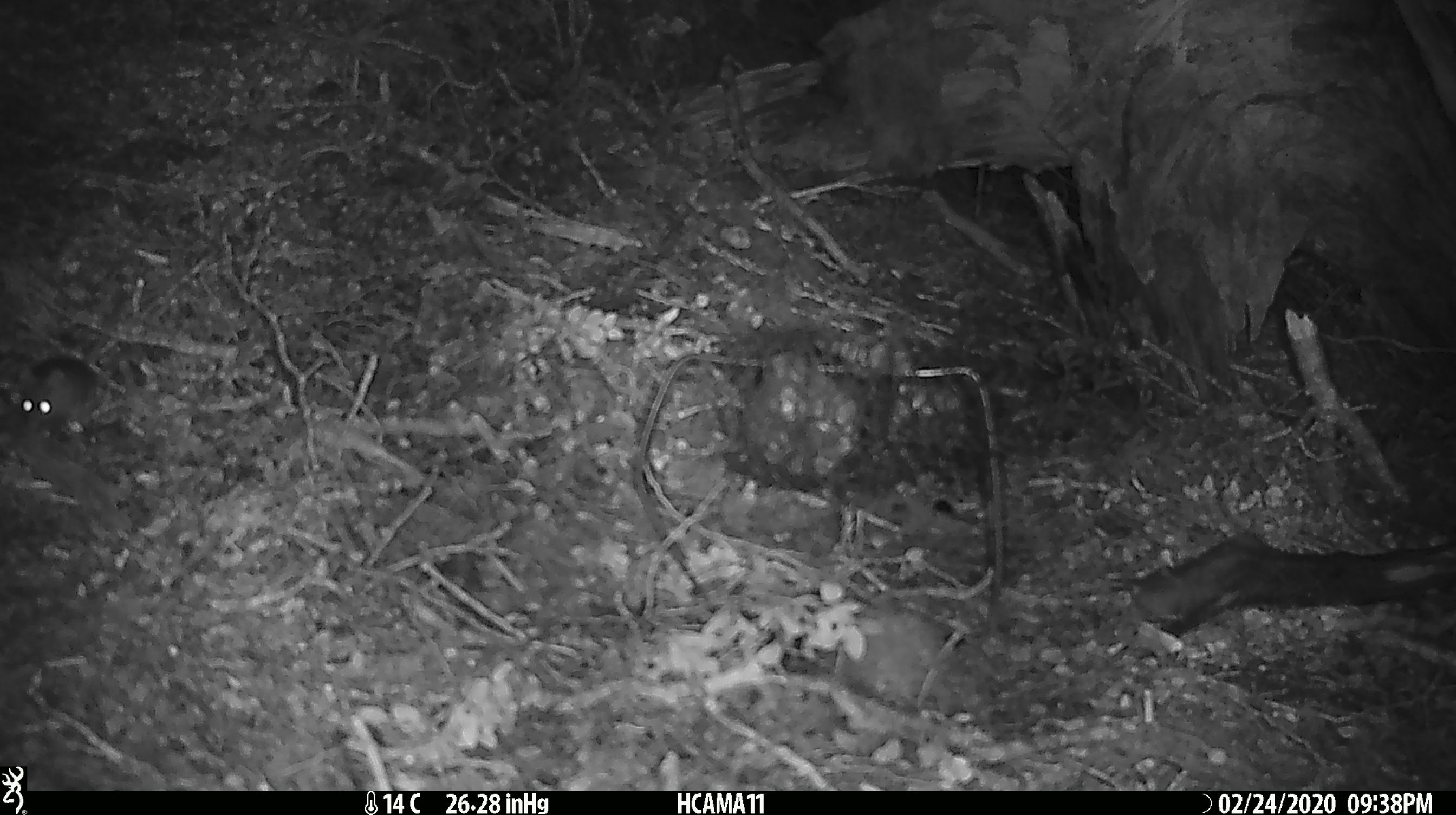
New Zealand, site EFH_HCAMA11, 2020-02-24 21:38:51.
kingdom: Animalia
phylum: Chordata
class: Mammalia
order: Rodentia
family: Muridae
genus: Mus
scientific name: Mus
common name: mouse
Mouse (Mus).